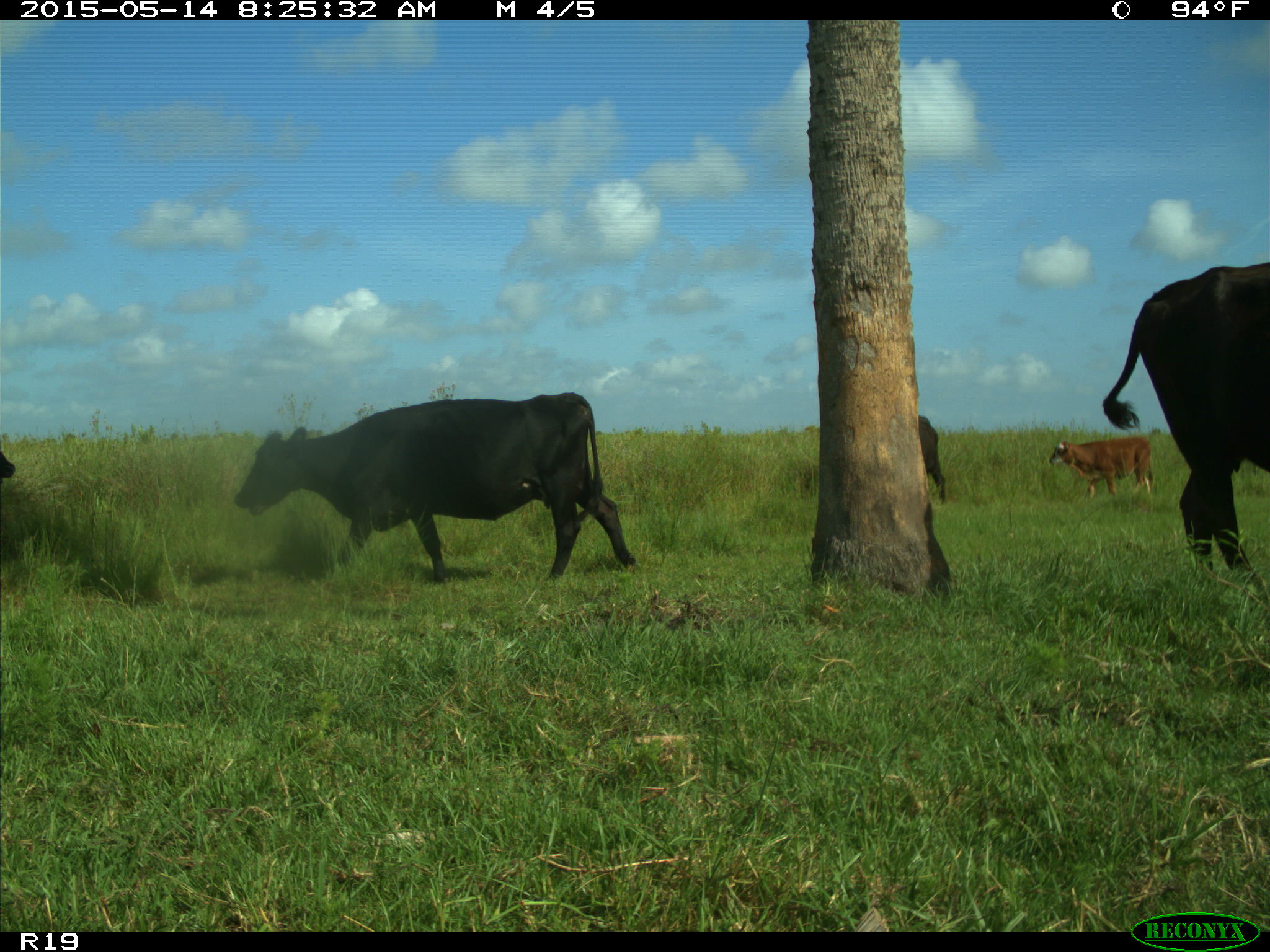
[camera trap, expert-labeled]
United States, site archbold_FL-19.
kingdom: Animalia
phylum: Chordata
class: Mammalia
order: Artiodactyla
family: Bovidae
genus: Bos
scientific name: Bos taurus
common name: domestic cow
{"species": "Bos taurus (domestic cow)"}